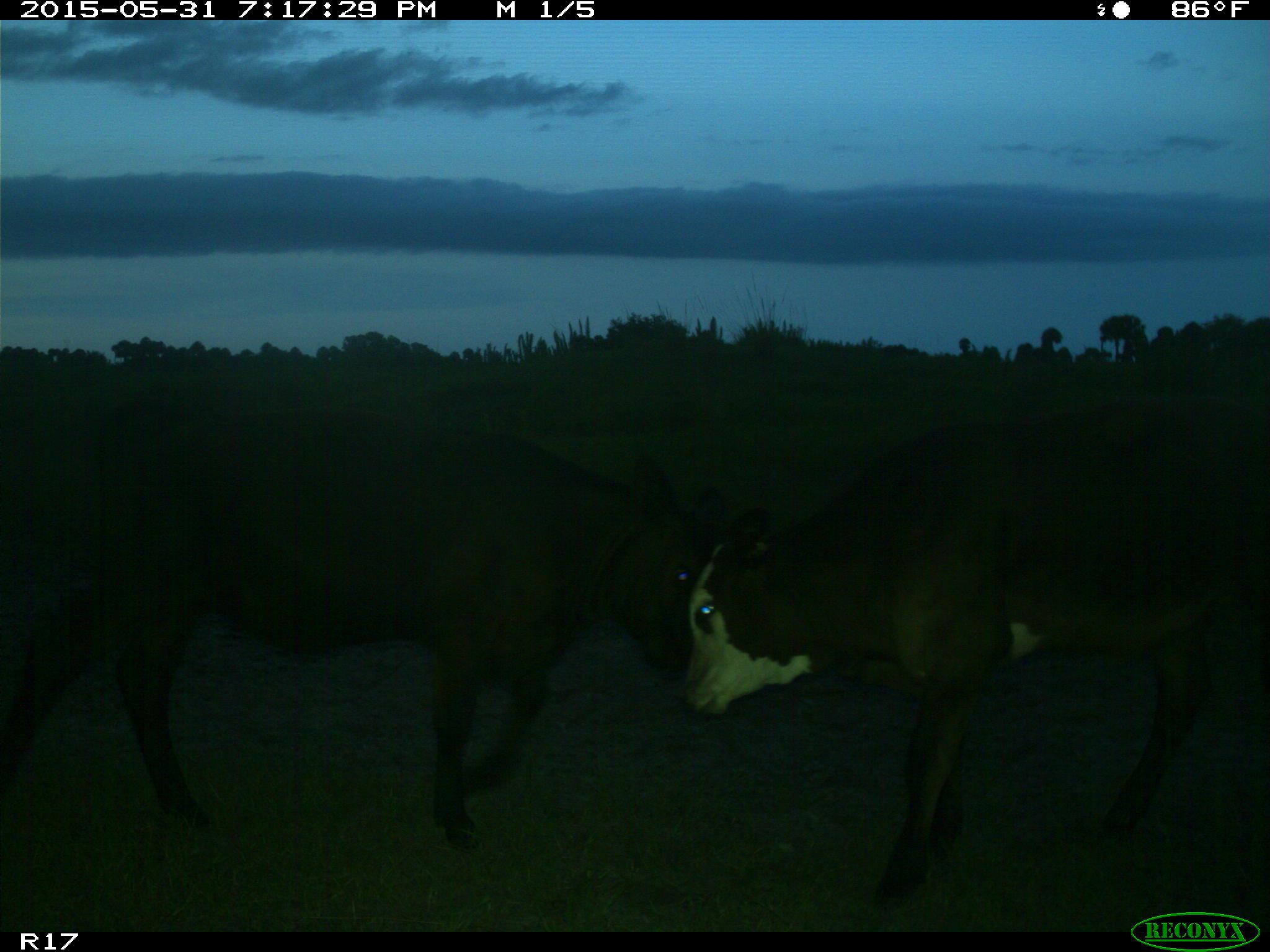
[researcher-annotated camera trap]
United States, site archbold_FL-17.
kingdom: Animalia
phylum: Chordata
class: Mammalia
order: Artiodactyla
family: Bovidae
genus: Bos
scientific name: Bos taurus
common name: domestic cow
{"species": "Bos taurus (domestic cow)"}